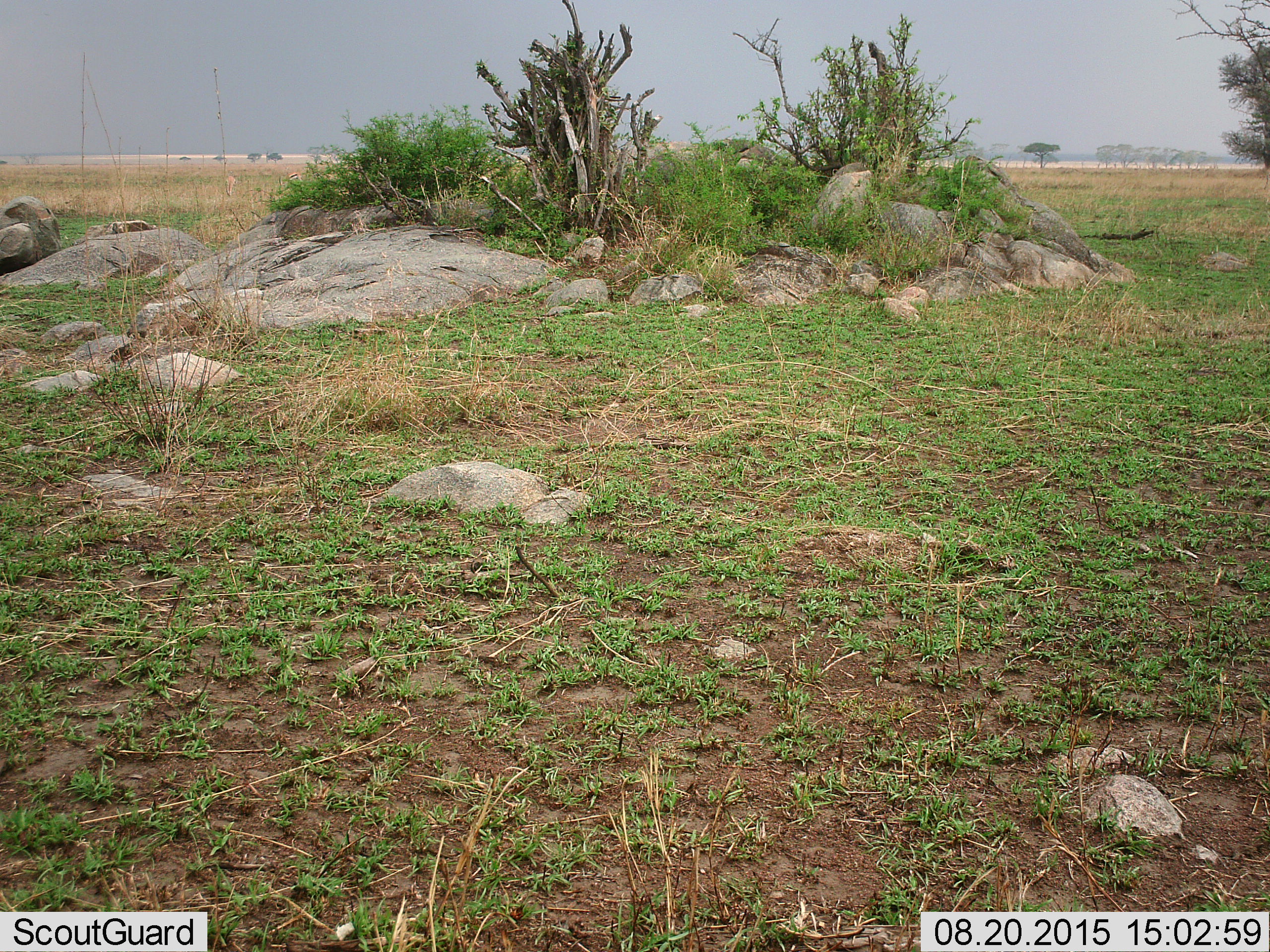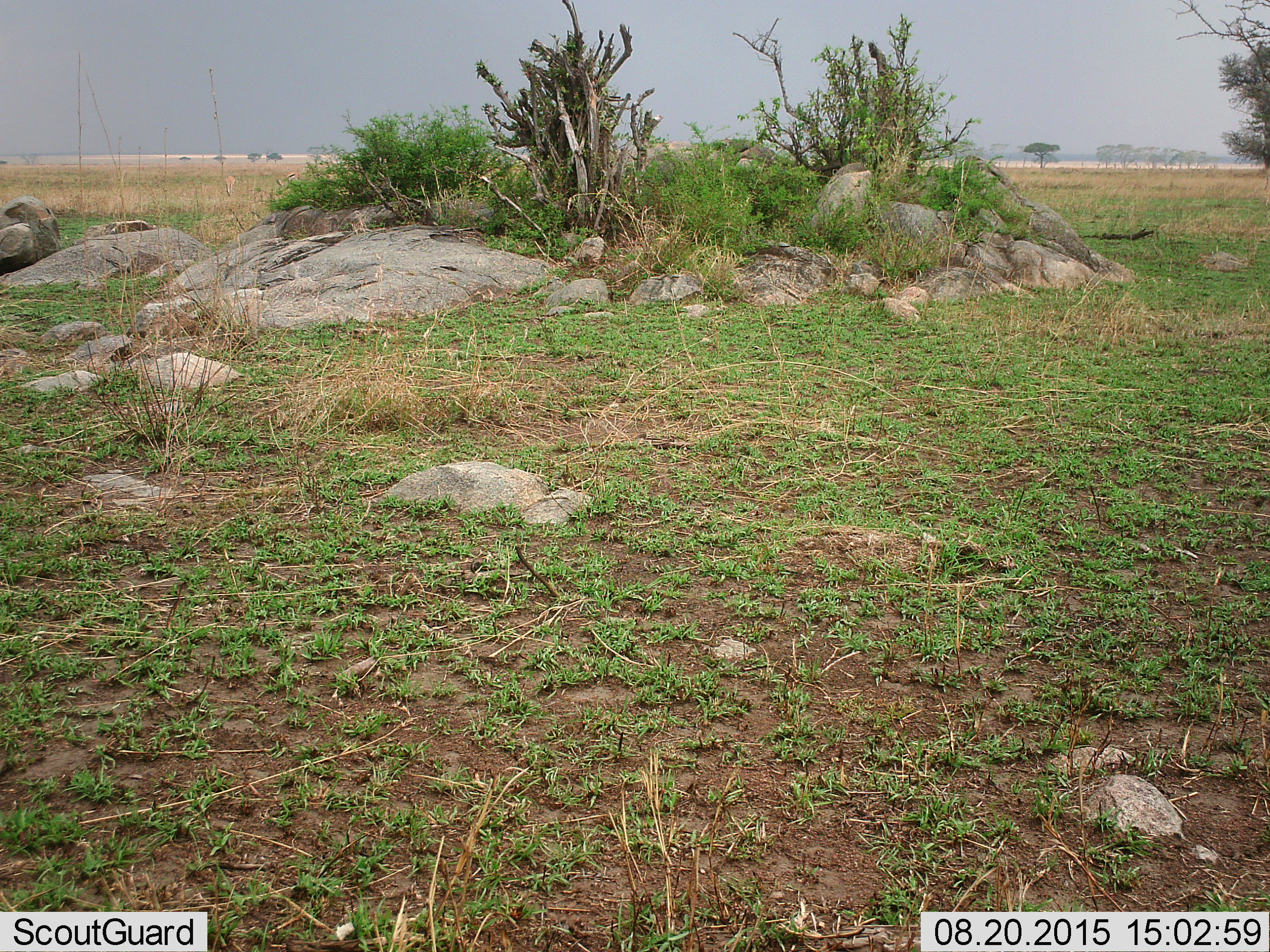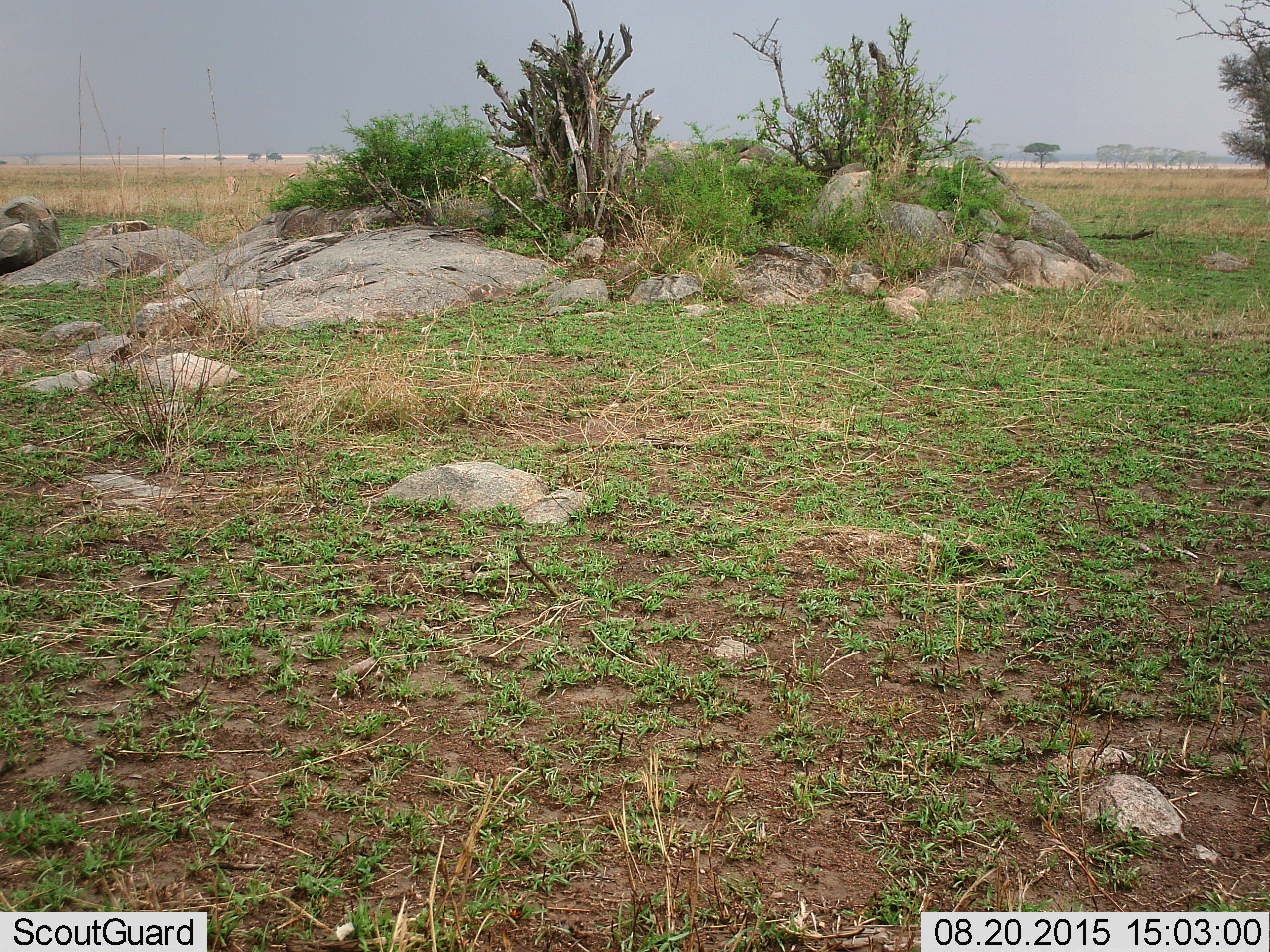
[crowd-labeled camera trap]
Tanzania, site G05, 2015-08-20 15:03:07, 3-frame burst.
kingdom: Animalia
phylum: Chordata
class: Mammalia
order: Artiodactyla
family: Bovidae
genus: Eudorcas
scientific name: Eudorcas thomsonii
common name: thomson's gazelle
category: gazellethomsons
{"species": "gazellethomsons (thomson's gazelle) (Eudorcas thomsonii)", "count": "2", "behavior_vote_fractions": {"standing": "20%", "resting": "0%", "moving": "0%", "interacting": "0%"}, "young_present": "0%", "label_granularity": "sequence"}